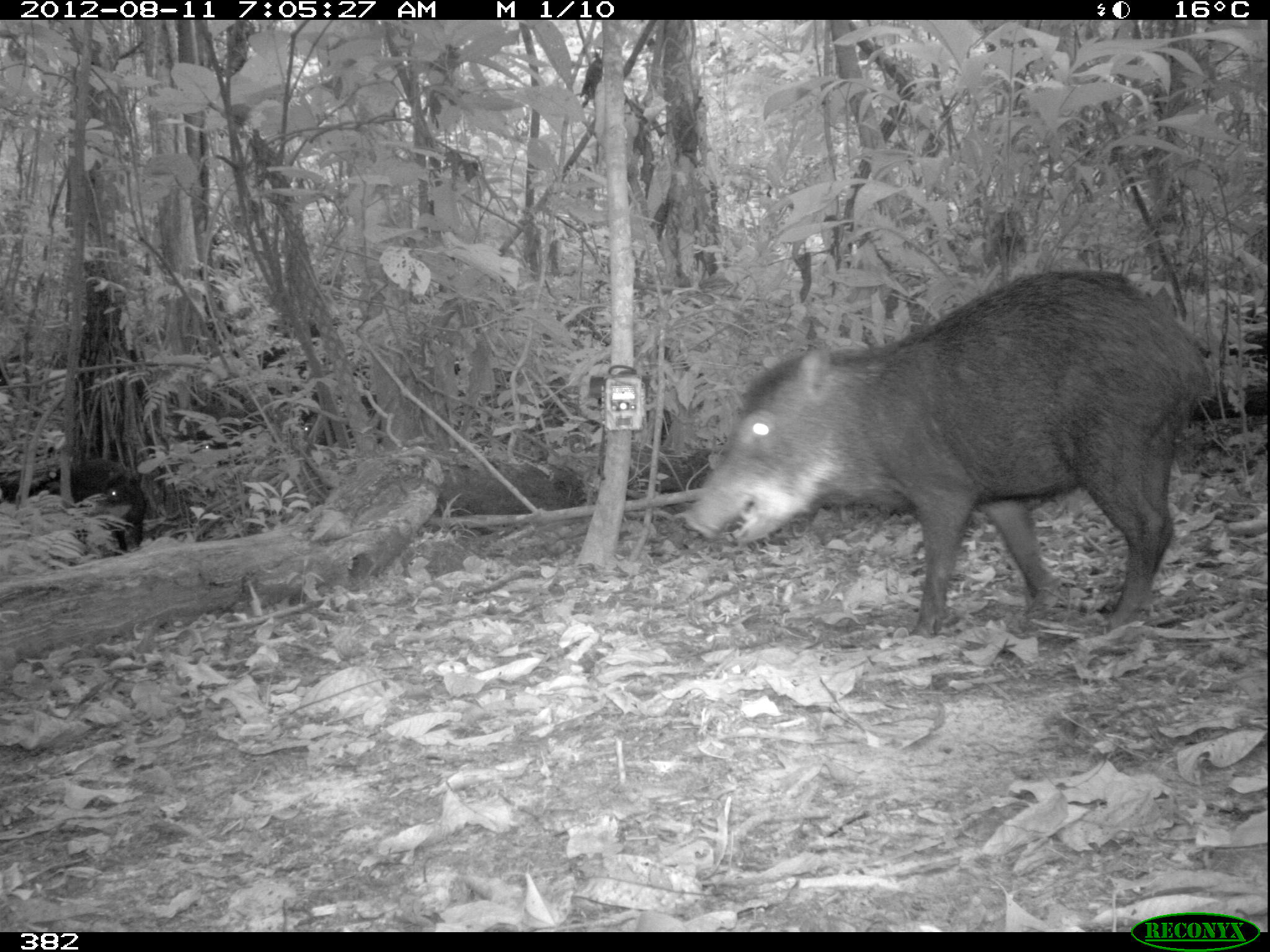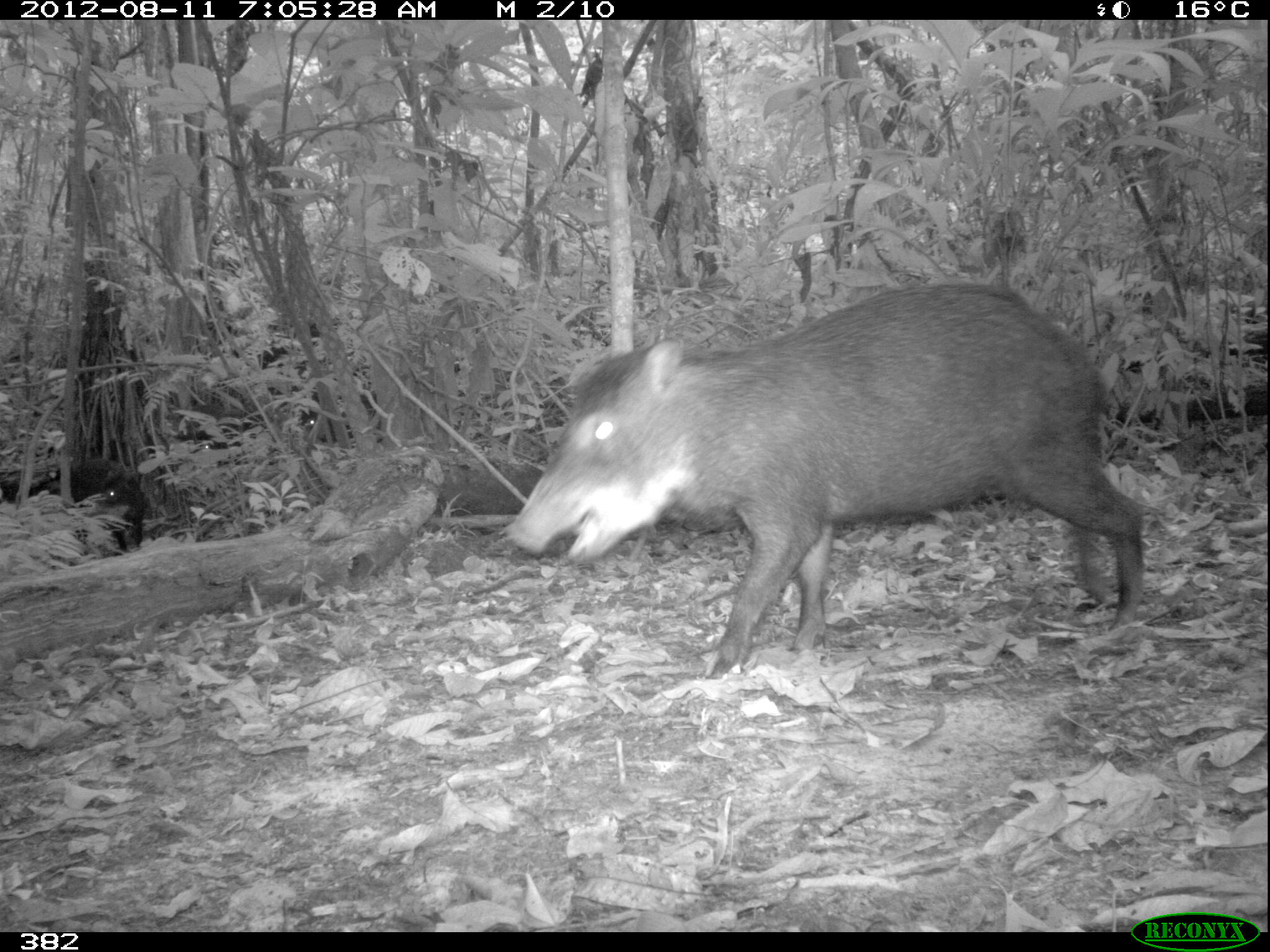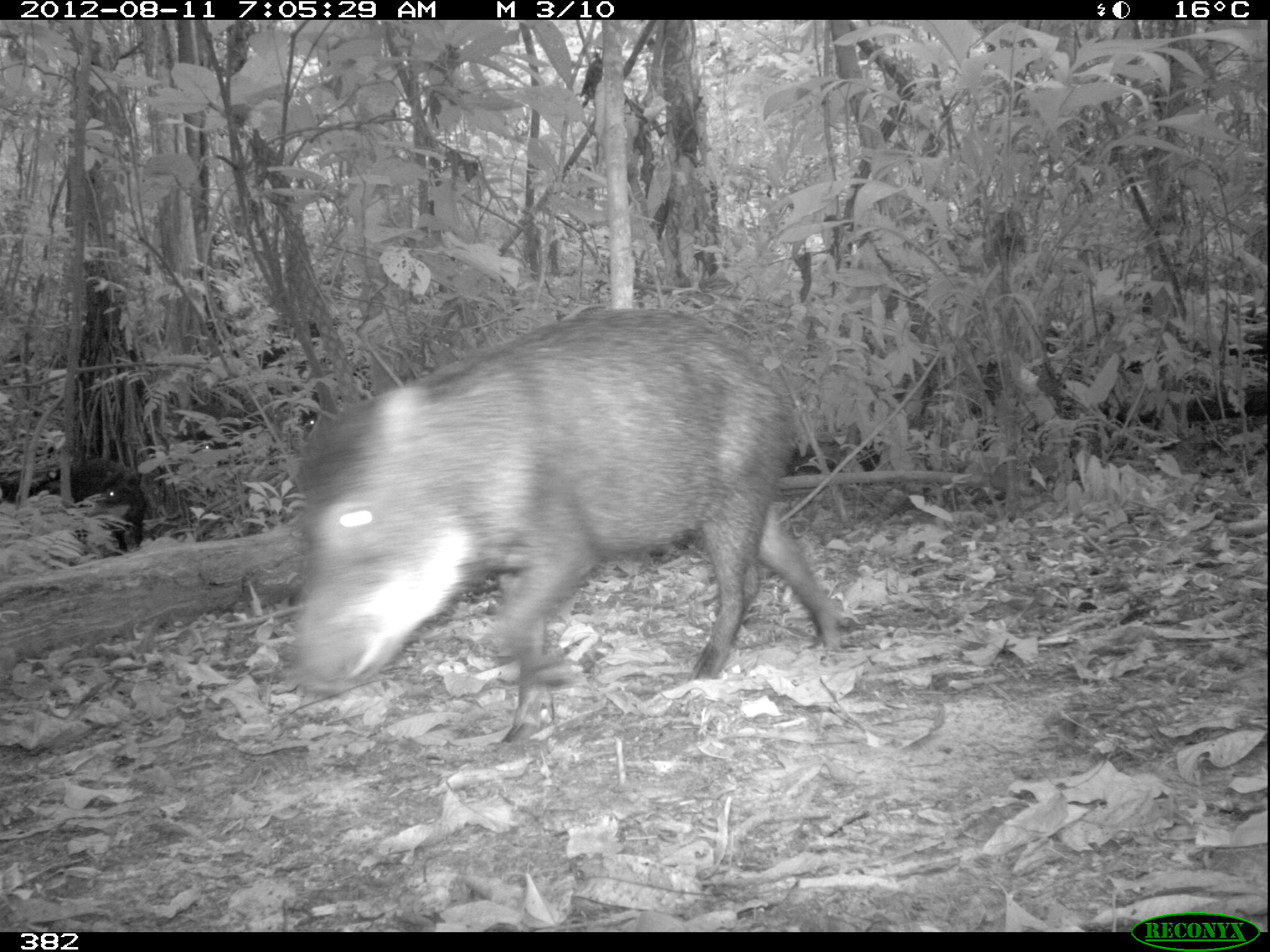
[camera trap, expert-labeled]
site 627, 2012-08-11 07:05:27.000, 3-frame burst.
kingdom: Animalia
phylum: Chordata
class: Mammalia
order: Artiodactyla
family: Tayassuidae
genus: Tayassu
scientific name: Tayassu pecari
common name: white-lipped peccary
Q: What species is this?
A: Tayassu pecari (white-lipped peccary).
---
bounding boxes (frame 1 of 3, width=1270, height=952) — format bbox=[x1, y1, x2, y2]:
tayassu pecari: bbox=[675, 265, 1211, 641]; bbox=[98, 465, 148, 557]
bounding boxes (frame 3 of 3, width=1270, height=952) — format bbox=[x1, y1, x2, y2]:
tayassu pecari: bbox=[287, 303, 845, 744]; bbox=[59, 458, 146, 558]